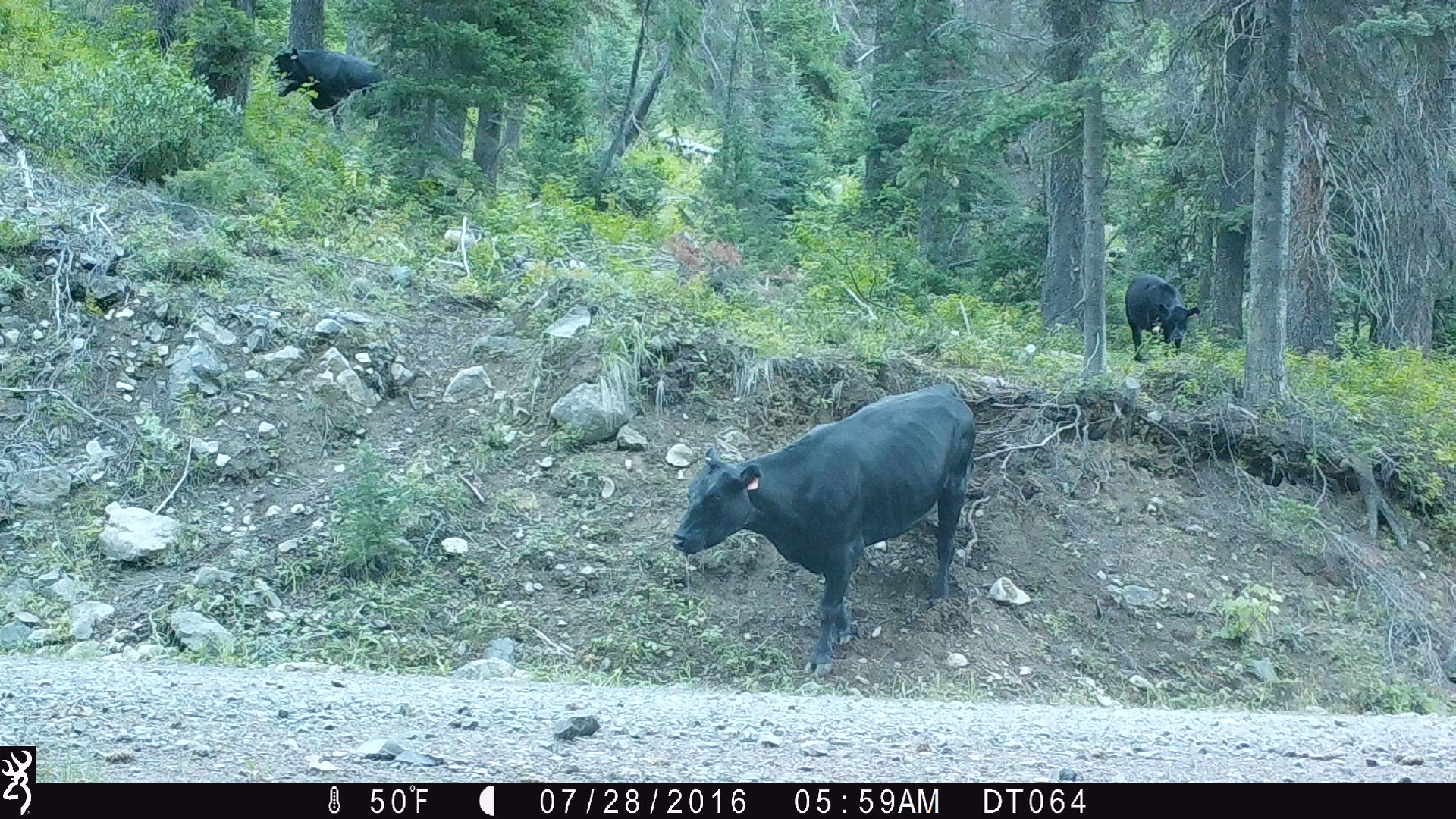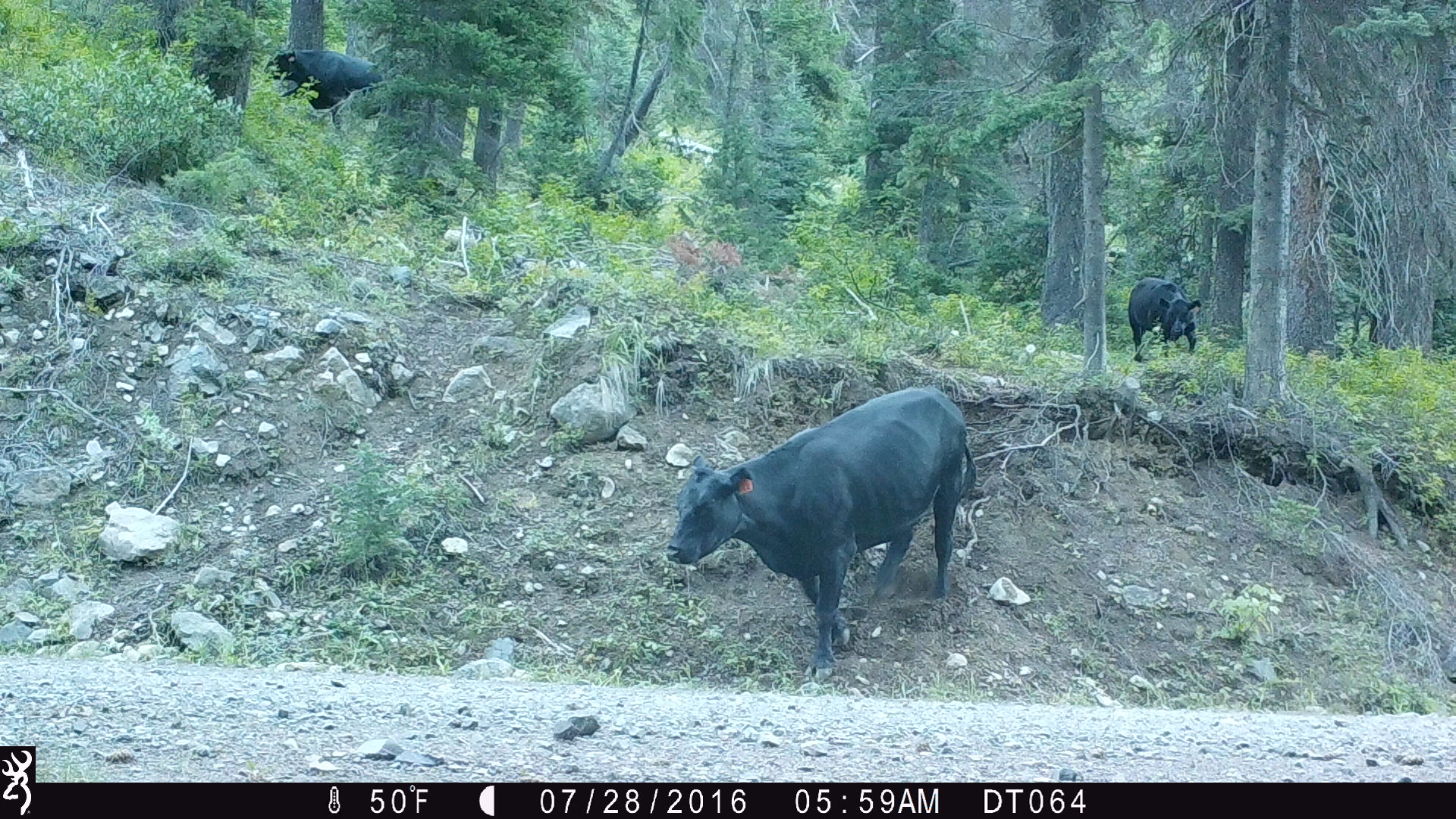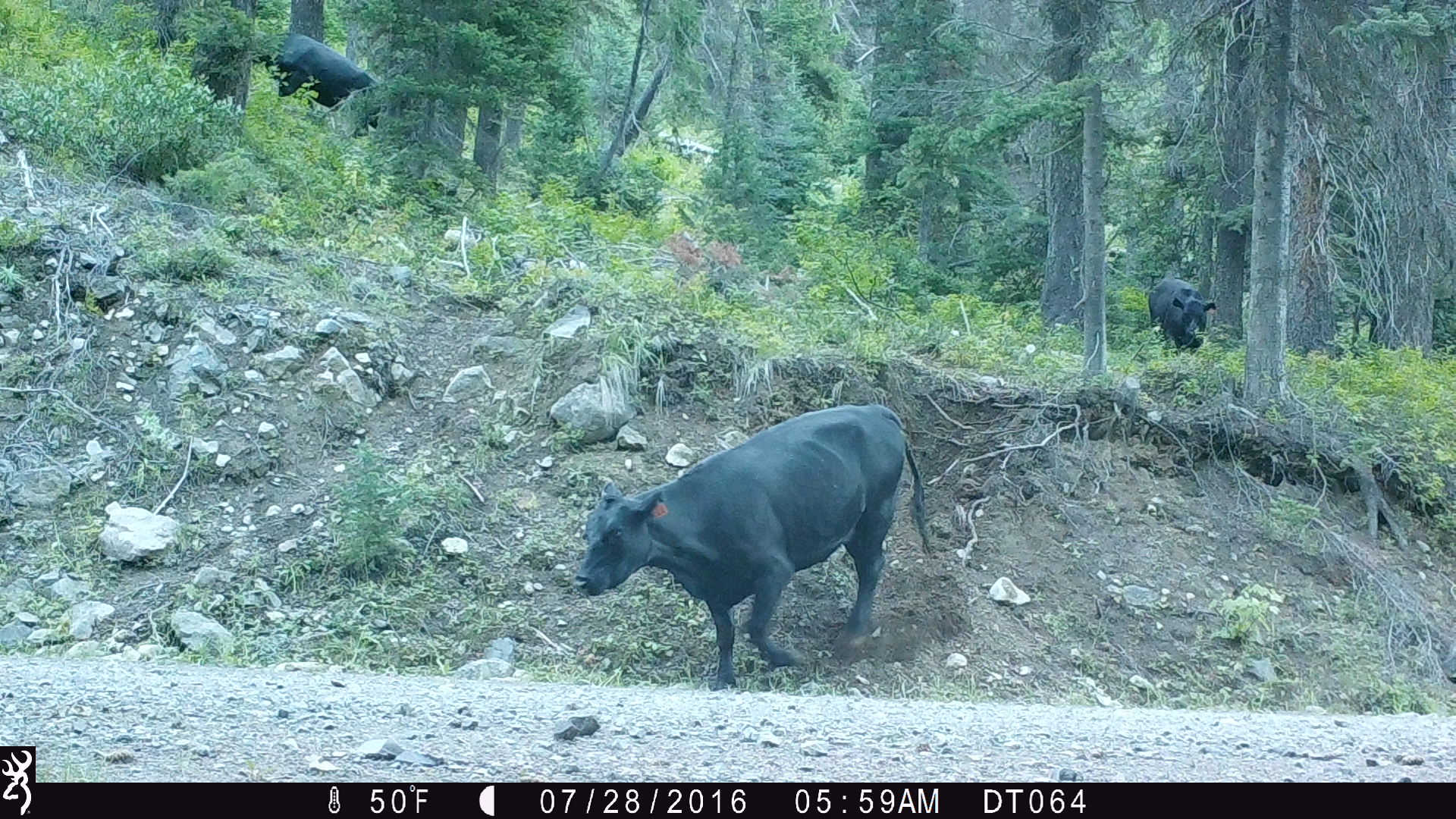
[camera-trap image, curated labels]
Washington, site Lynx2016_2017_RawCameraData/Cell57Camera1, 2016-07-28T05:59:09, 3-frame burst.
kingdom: Animalia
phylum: Chordata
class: Mammalia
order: Artiodactyla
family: Bovidae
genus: Bos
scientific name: Bos taurus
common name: domestic cattle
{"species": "domestic cattle (Bos taurus)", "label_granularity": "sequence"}